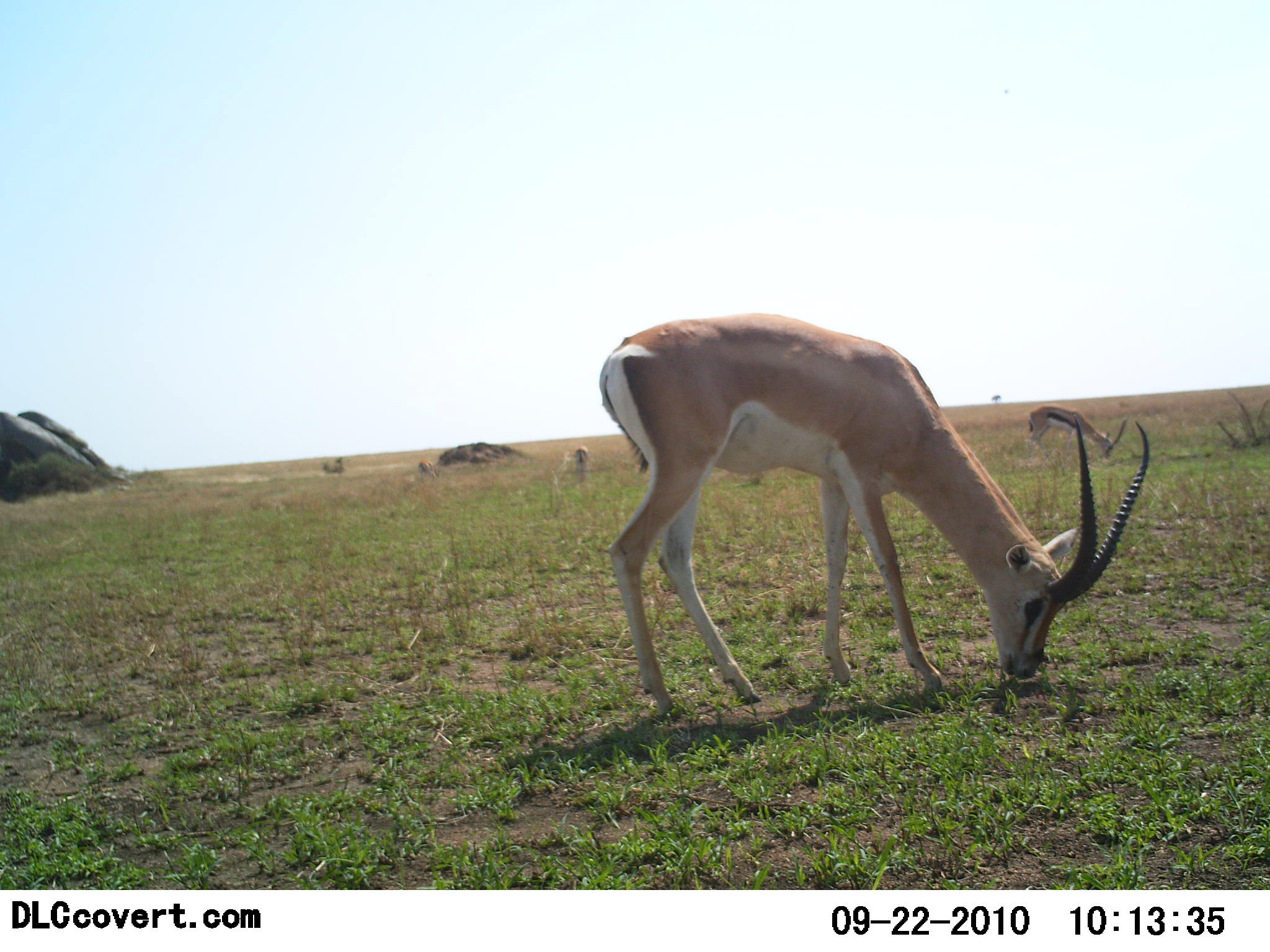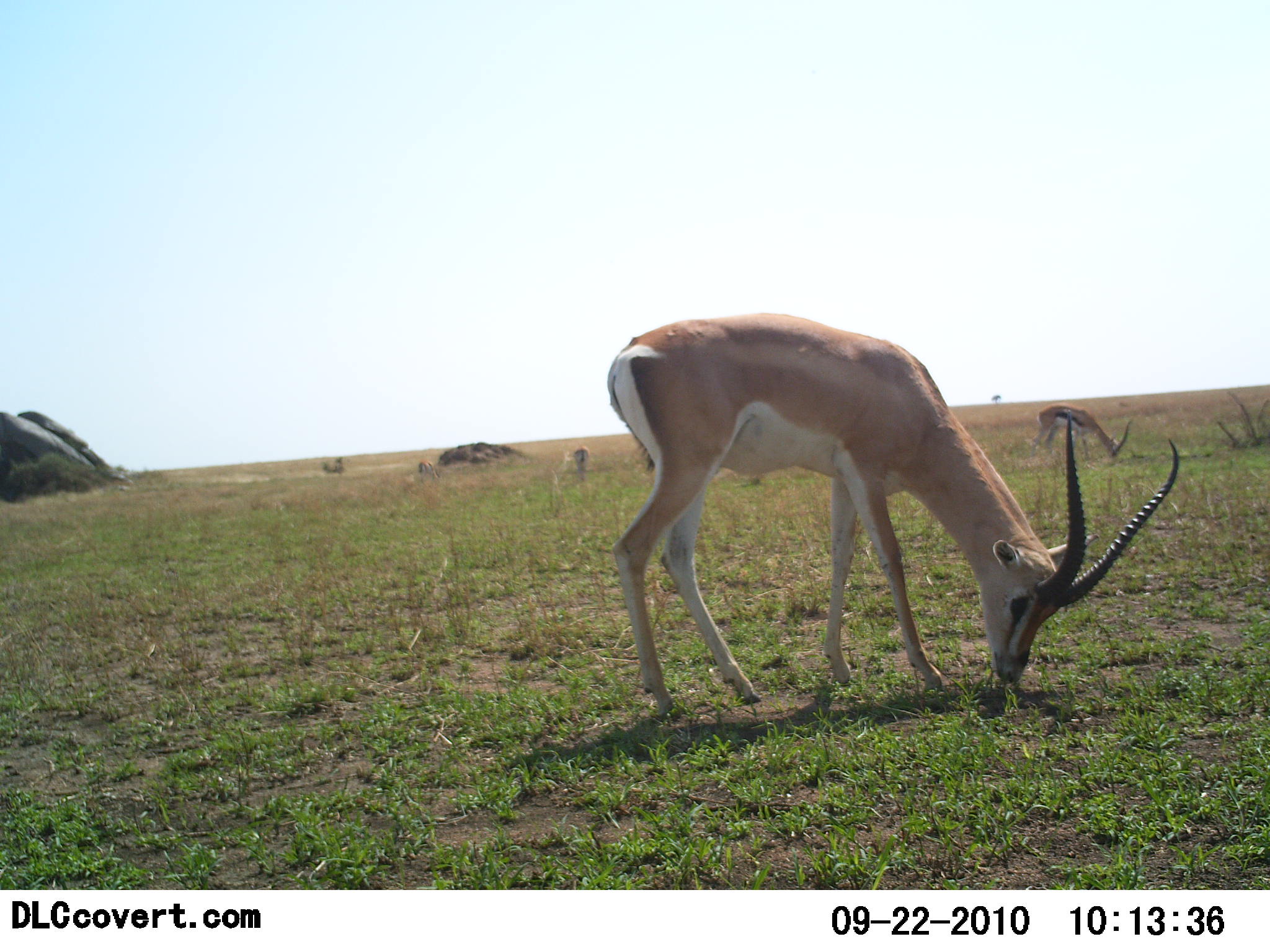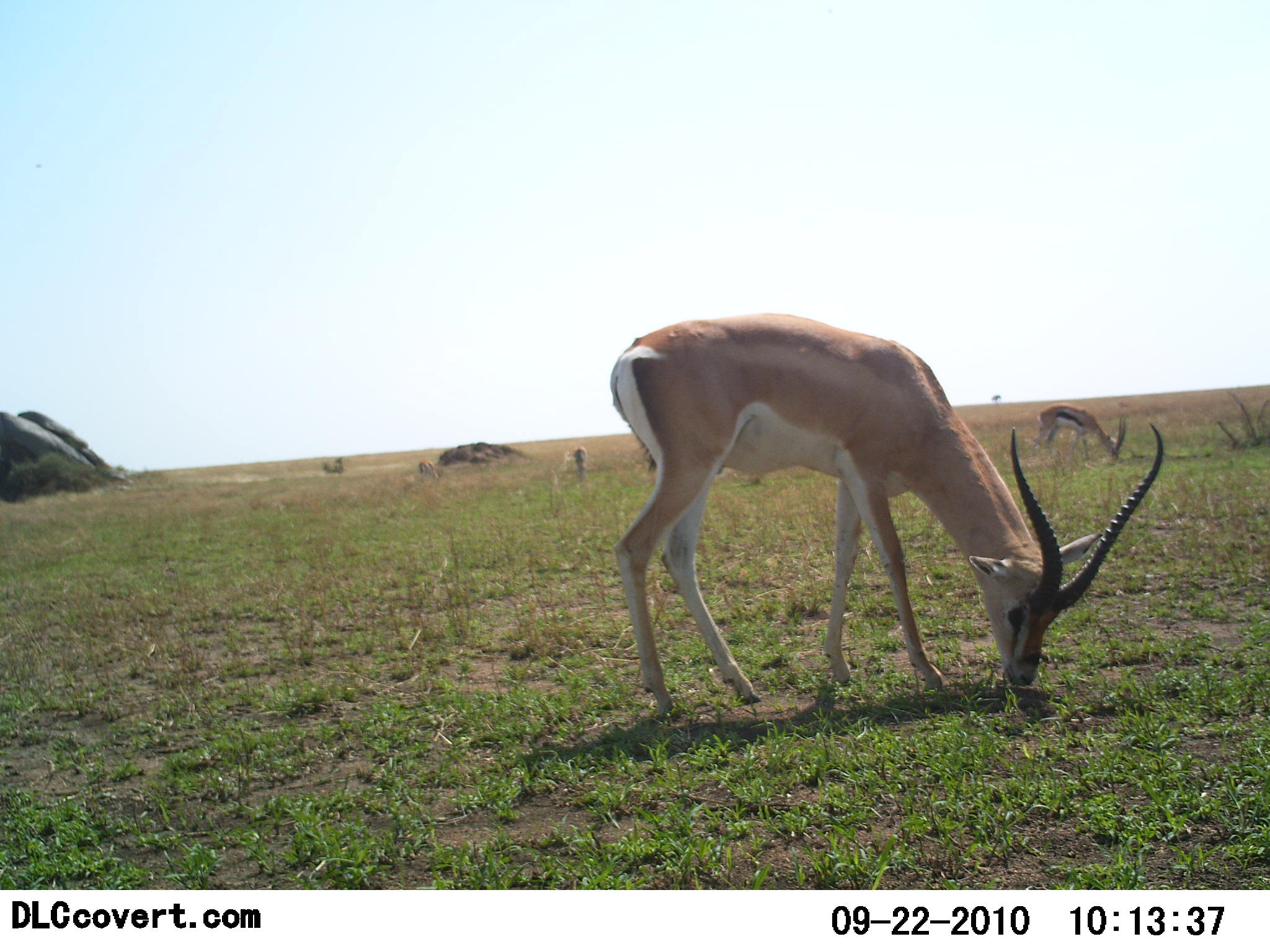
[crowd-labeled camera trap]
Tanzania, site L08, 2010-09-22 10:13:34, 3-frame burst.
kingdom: Animalia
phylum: Chordata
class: Mammalia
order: Artiodactyla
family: Bovidae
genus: Nanger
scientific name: Nanger granti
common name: grant's gazelle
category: gazellegrants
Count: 3.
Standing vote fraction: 15%.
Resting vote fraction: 0%.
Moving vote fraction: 0%.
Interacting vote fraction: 0%.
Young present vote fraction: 0%.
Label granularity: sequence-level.